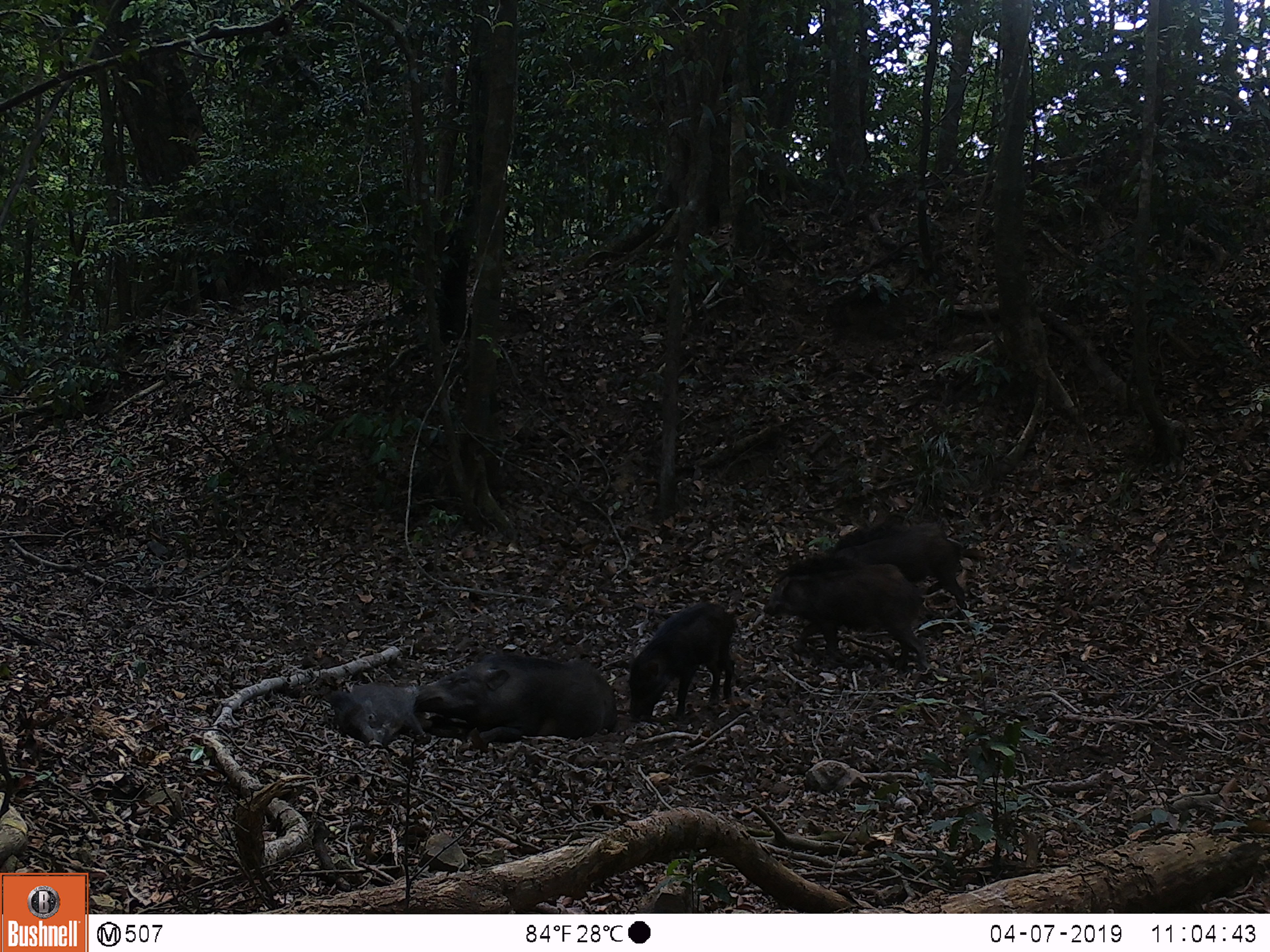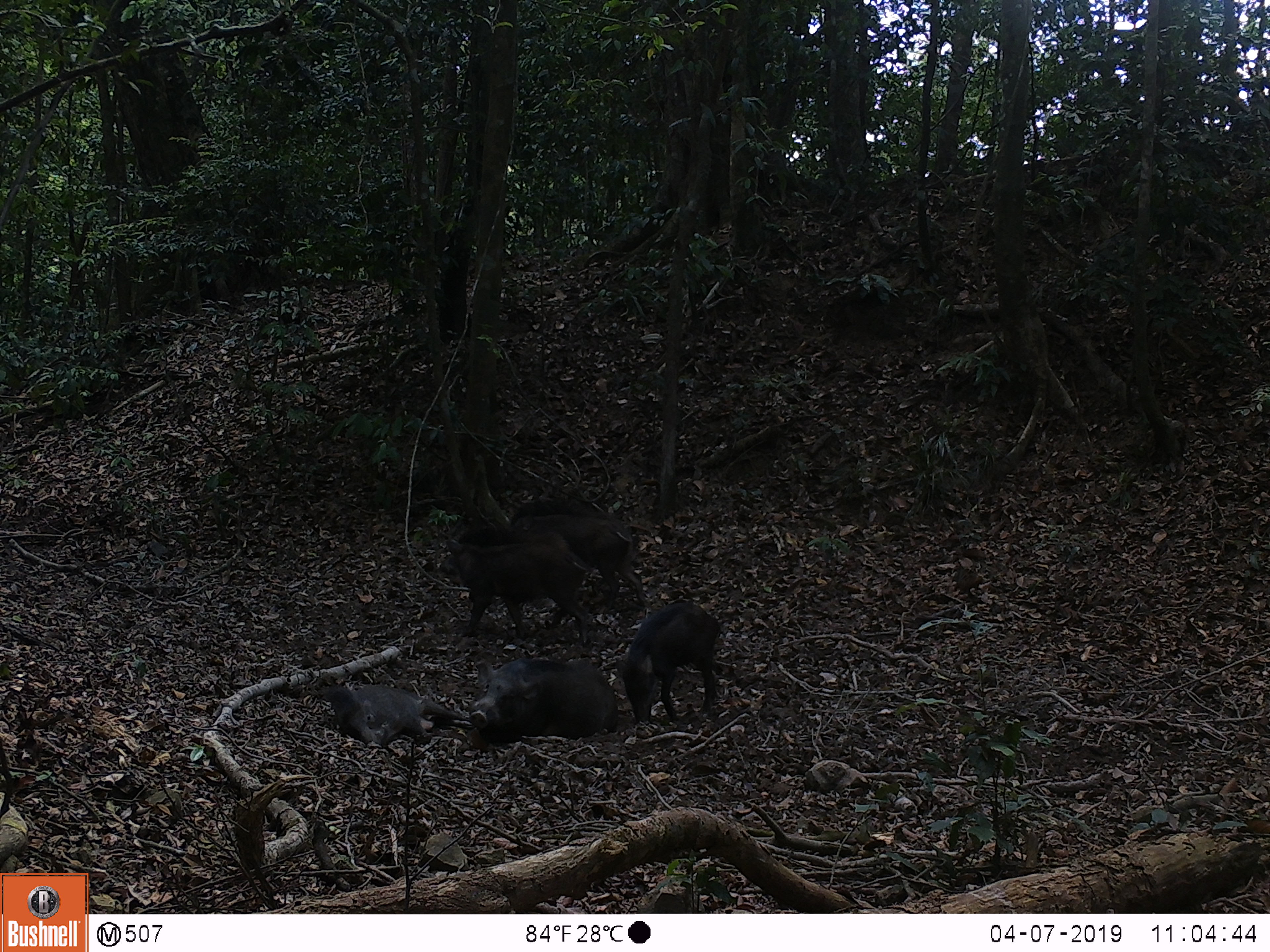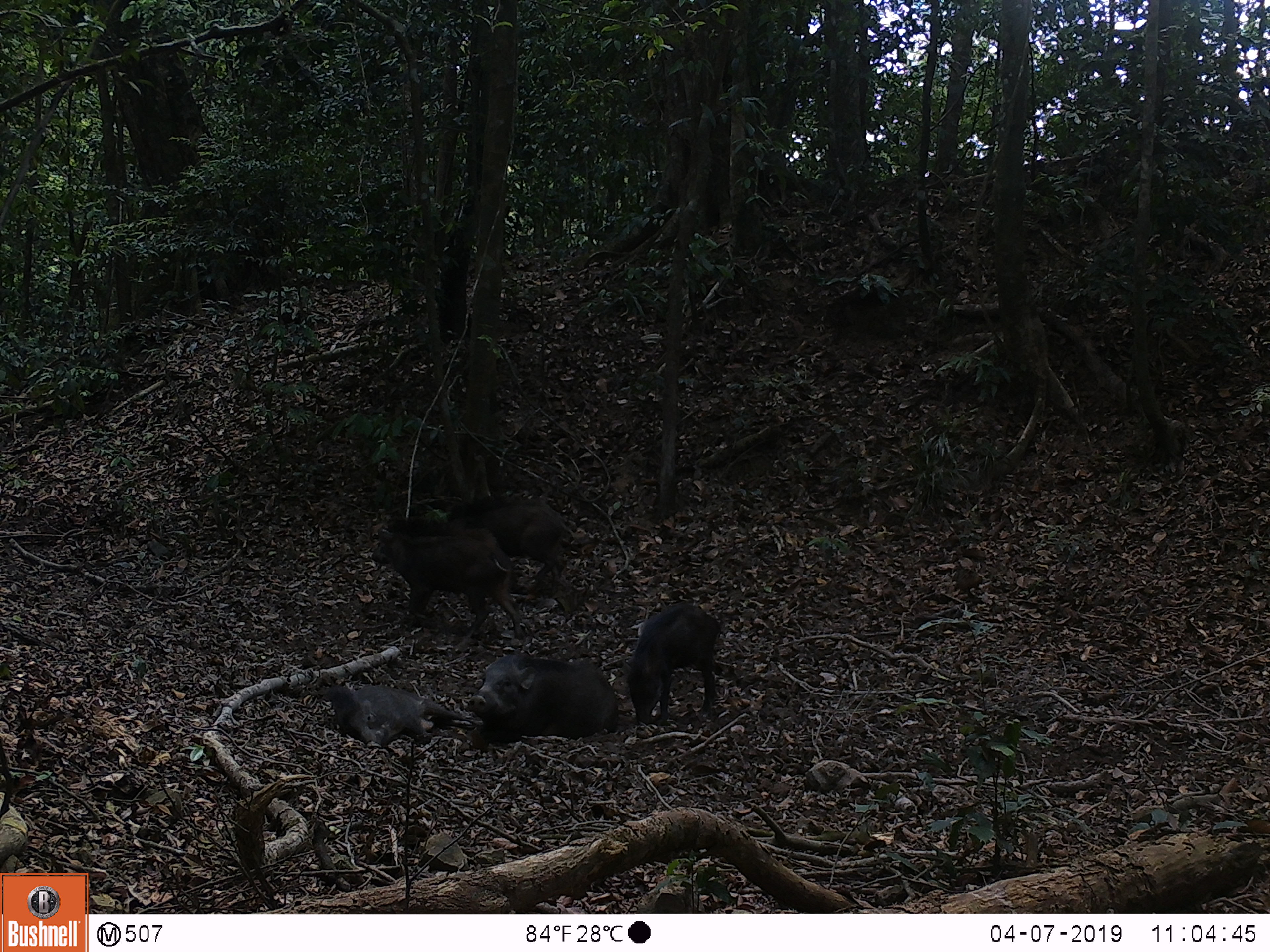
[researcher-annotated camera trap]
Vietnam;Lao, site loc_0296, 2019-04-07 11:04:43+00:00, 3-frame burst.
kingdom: Animalia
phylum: Chordata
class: Mammalia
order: Artiodactyla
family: Suidae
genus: Sus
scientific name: Sus scrofa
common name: eurasian wild pig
Eurasian wild pig (Sus scrofa). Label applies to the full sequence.